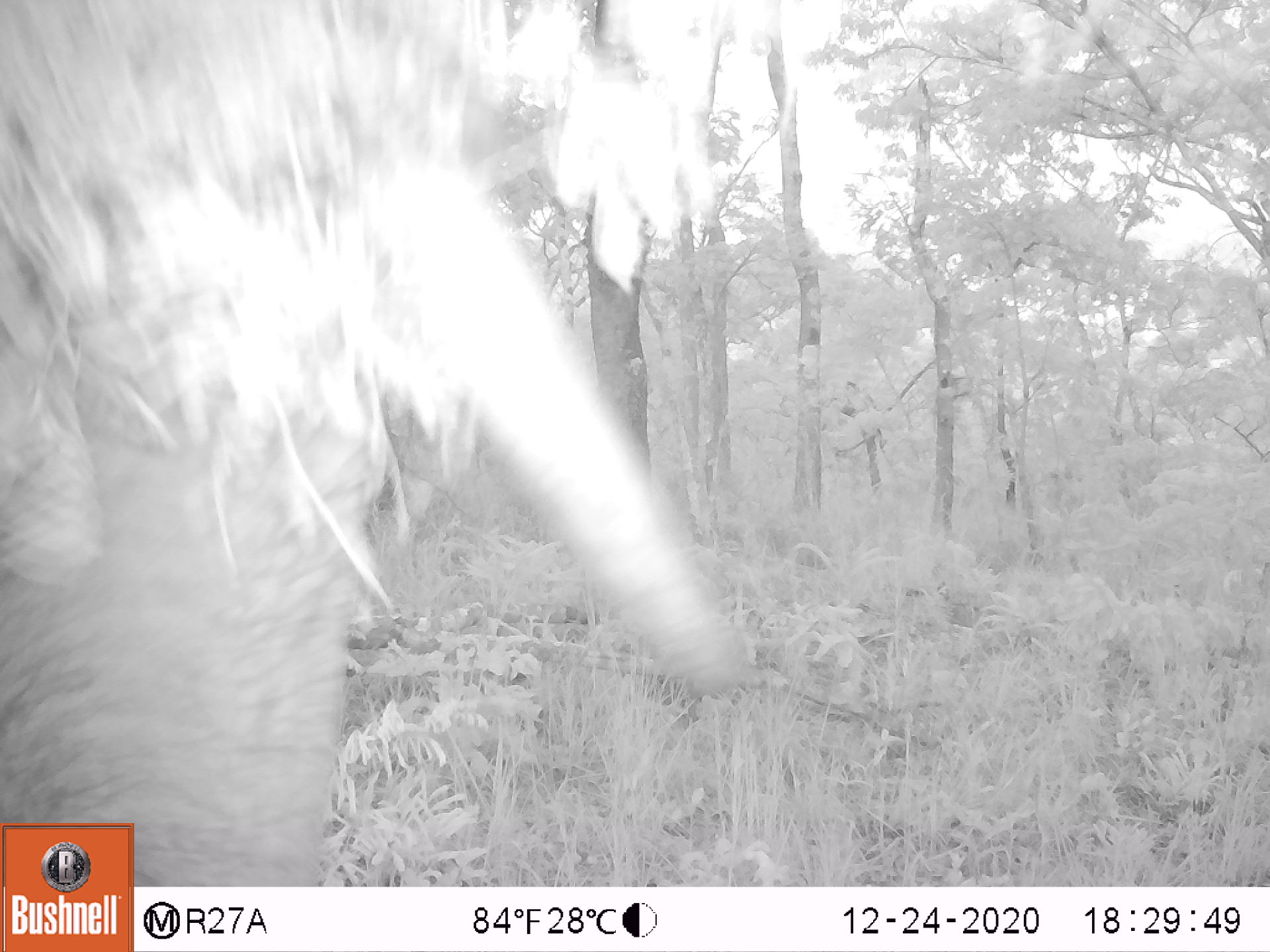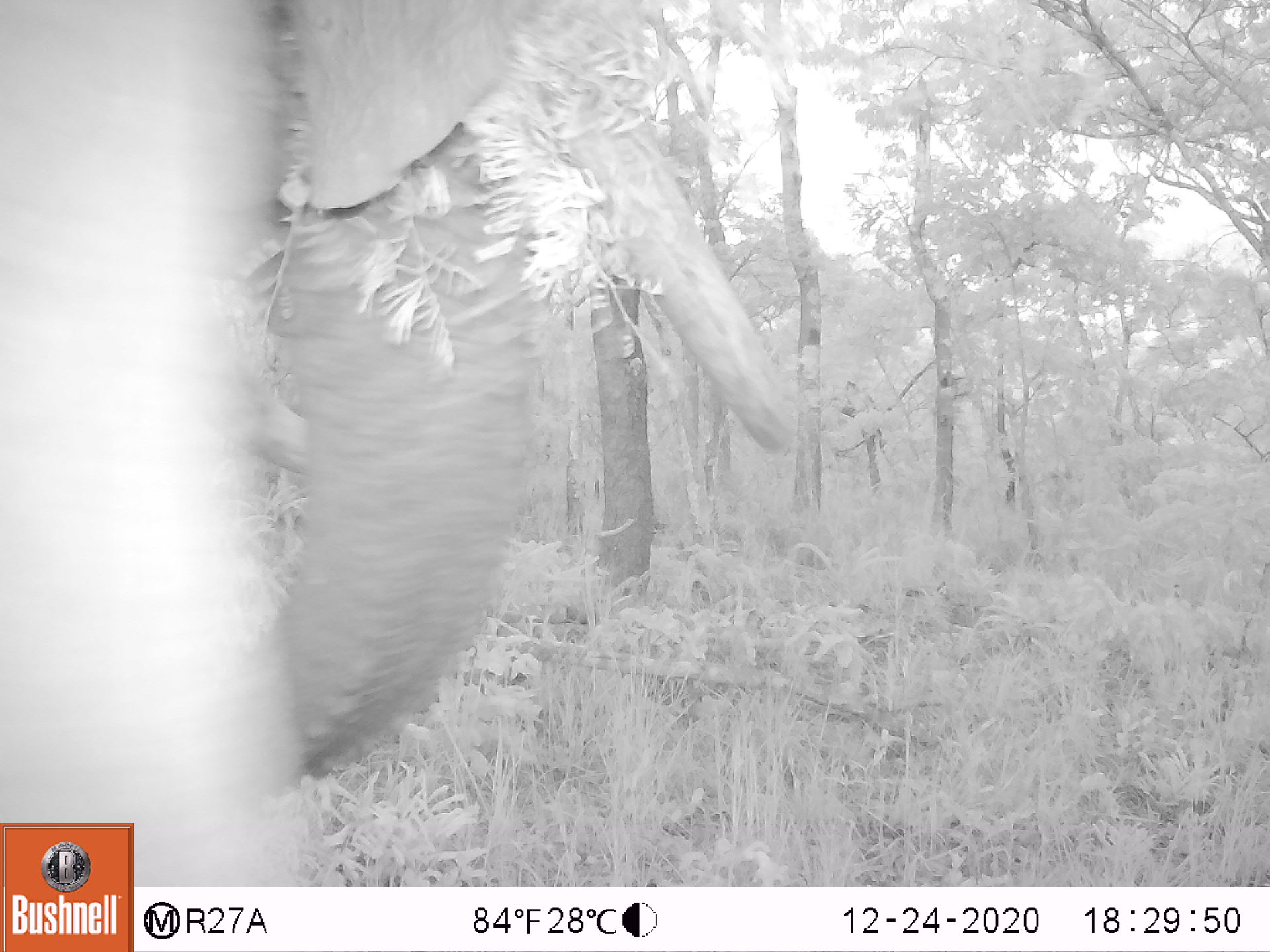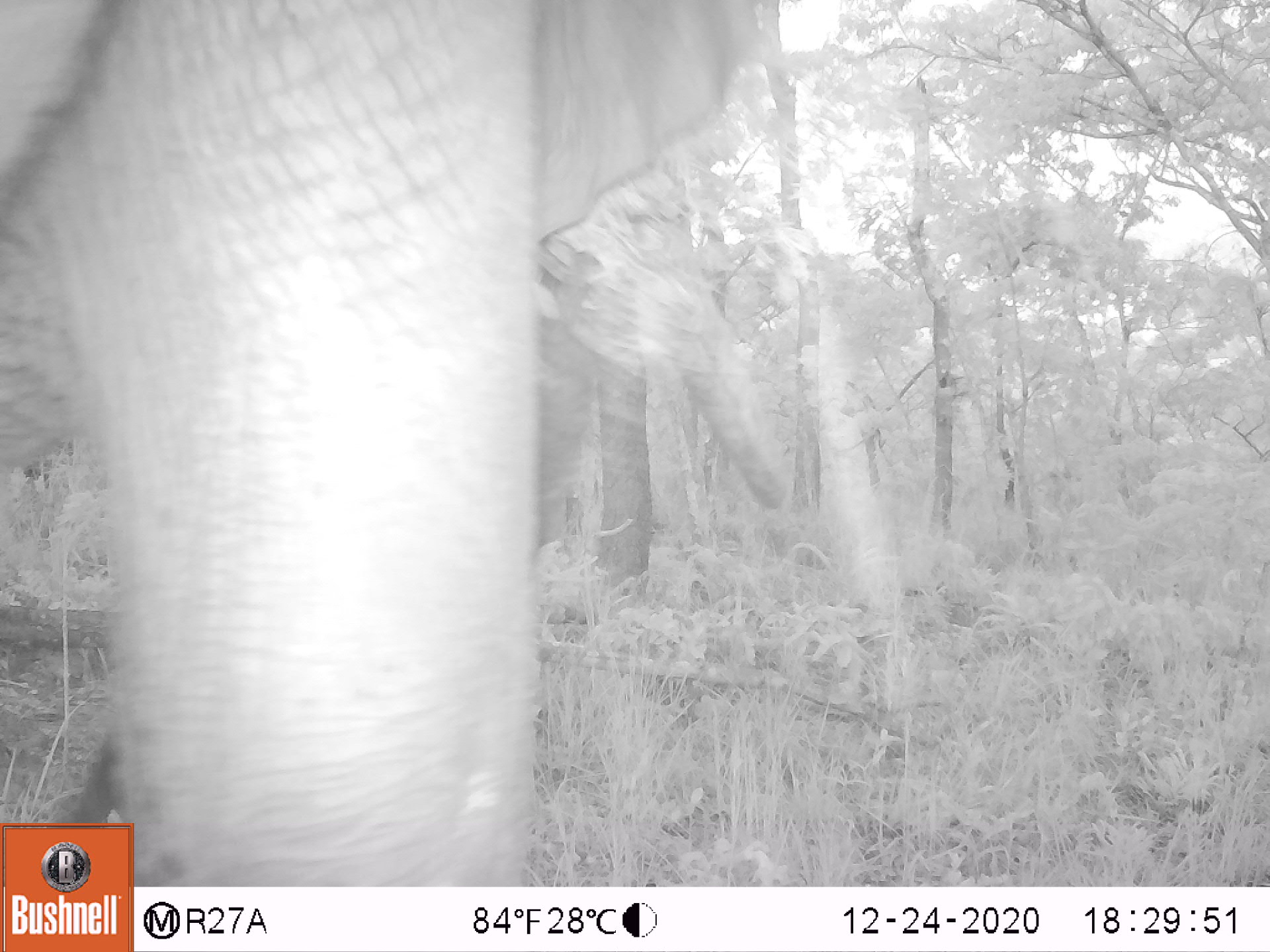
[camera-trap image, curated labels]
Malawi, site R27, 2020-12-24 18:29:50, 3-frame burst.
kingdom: Animalia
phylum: Chordata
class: Mammalia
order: Proboscidea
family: Elephantidae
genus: Loxodonta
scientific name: Loxodonta africana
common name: african savanna elephant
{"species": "african savanna elephant (Loxodonta africana)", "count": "1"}